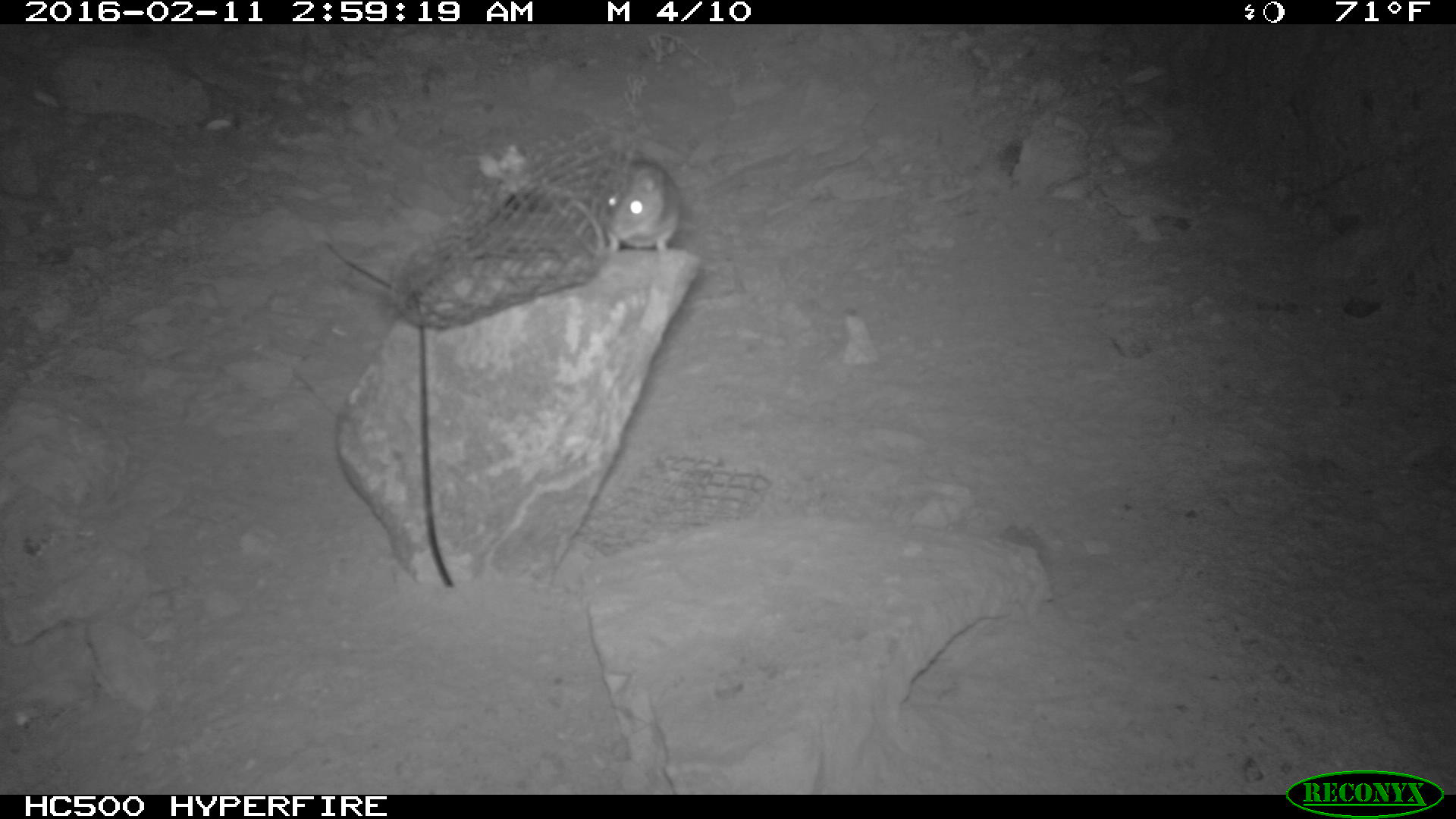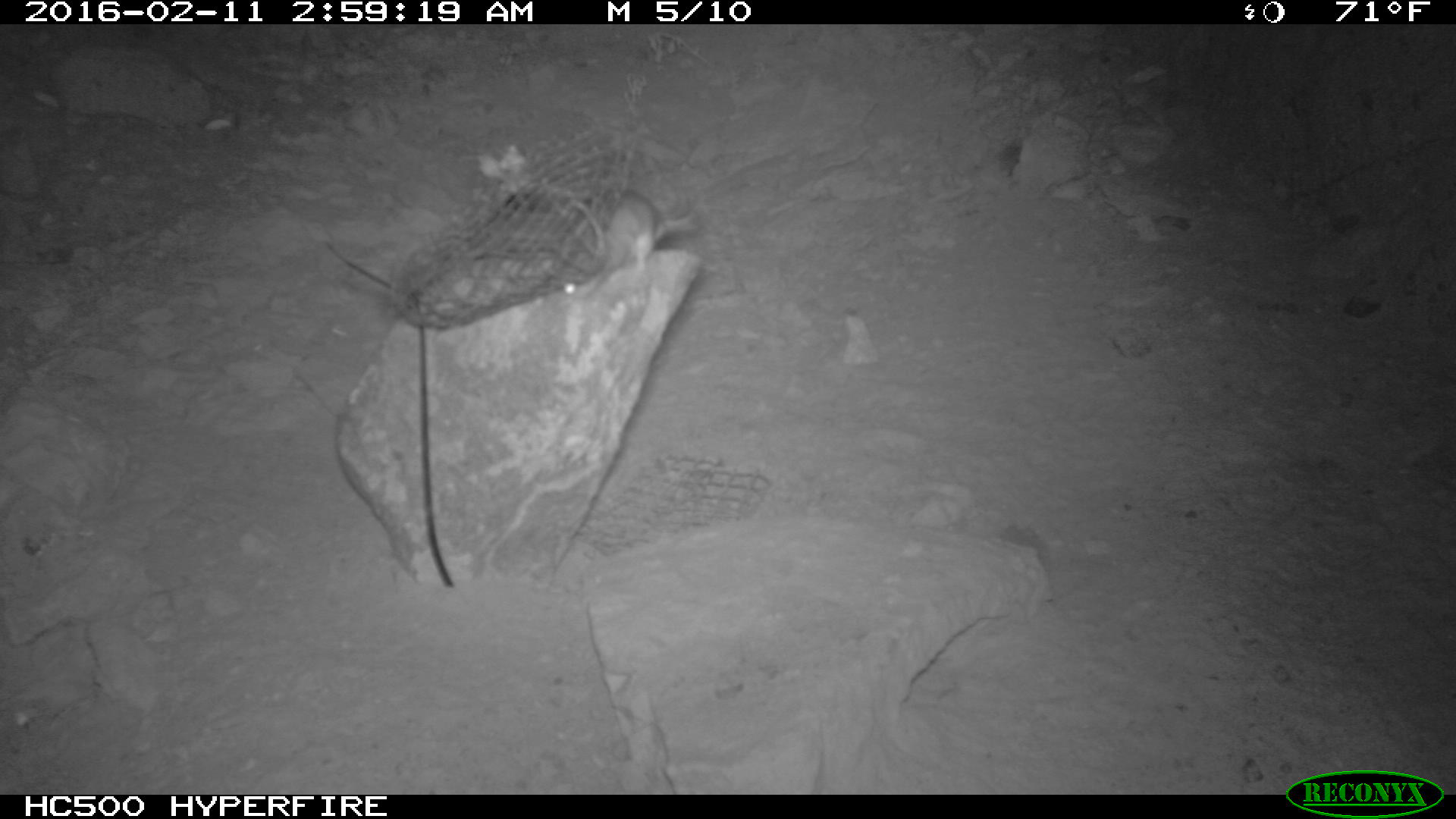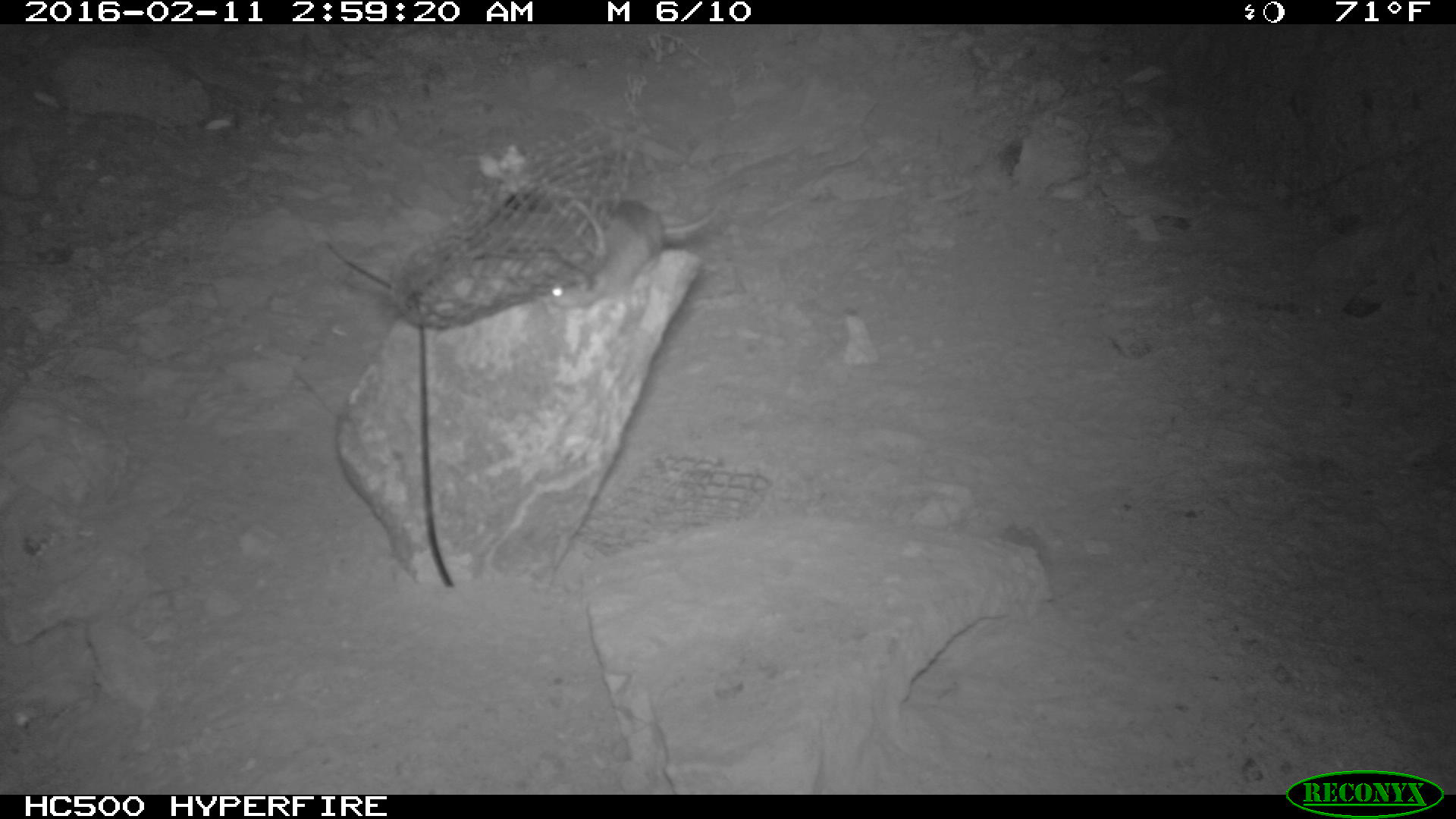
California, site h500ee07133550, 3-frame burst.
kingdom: Animalia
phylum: Chordata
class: Mammalia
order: Rodentia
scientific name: Rodentia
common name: rodent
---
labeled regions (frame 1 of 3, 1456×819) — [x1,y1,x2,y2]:
rodent: [595,162,678,256]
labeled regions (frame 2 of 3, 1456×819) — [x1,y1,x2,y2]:
rodent: [562,190,663,297]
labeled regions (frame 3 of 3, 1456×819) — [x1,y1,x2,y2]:
rodent: [548,199,723,308]